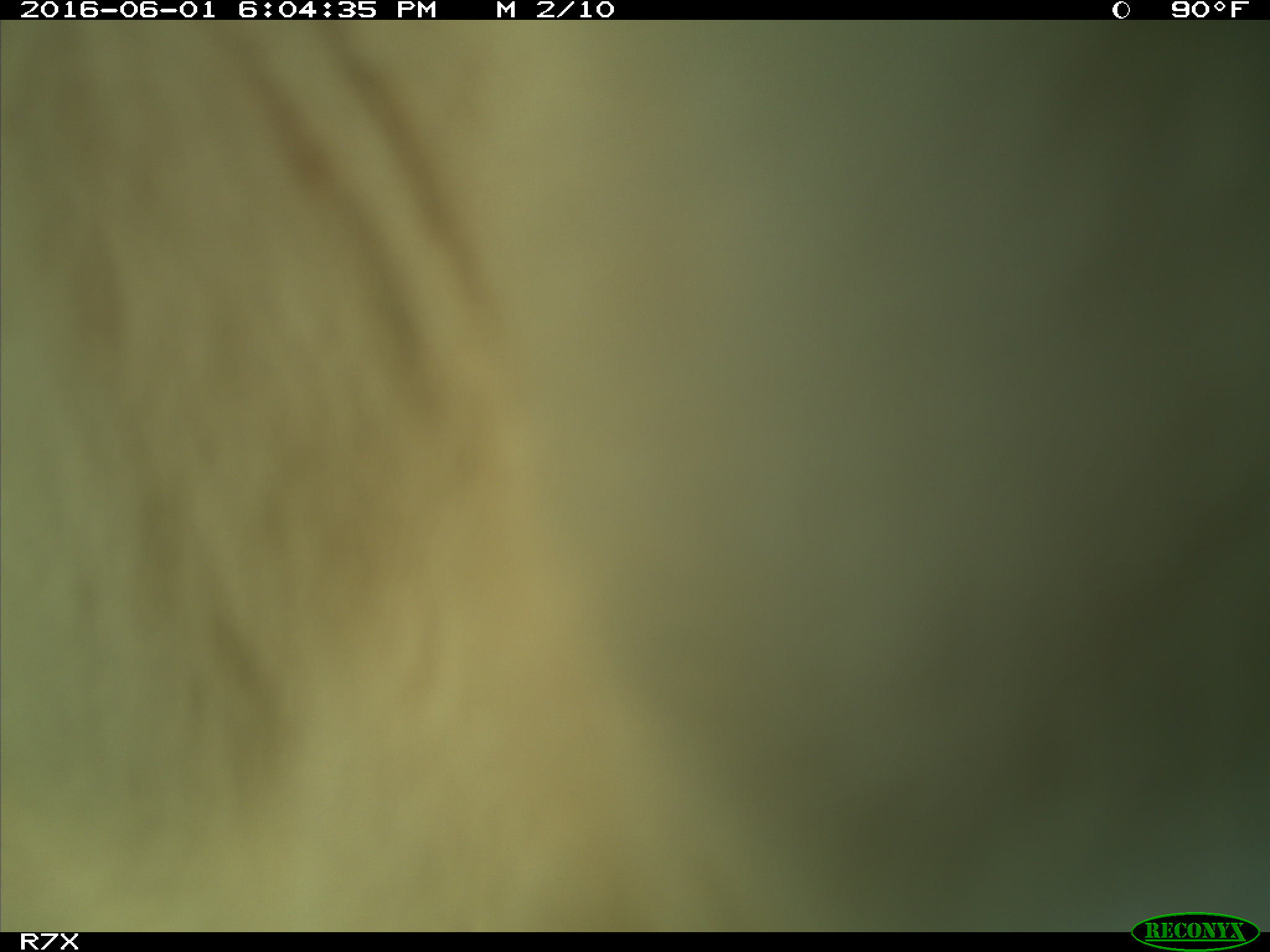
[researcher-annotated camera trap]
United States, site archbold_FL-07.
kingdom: Animalia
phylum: Chordata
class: Mammalia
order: Artiodactyla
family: Bovidae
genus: Bos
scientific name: Bos taurus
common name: domestic cow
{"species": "Bos taurus (domestic cow)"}